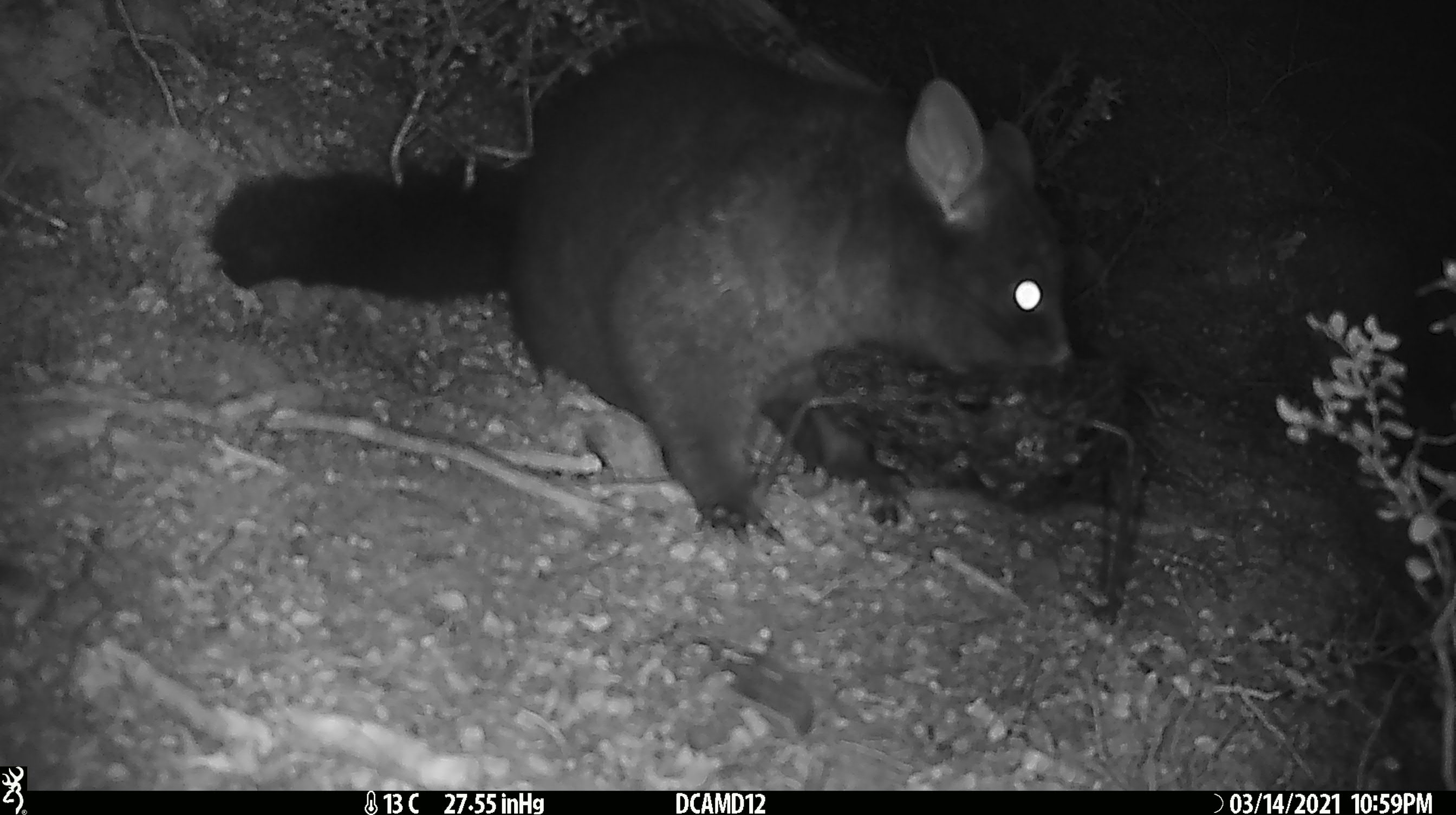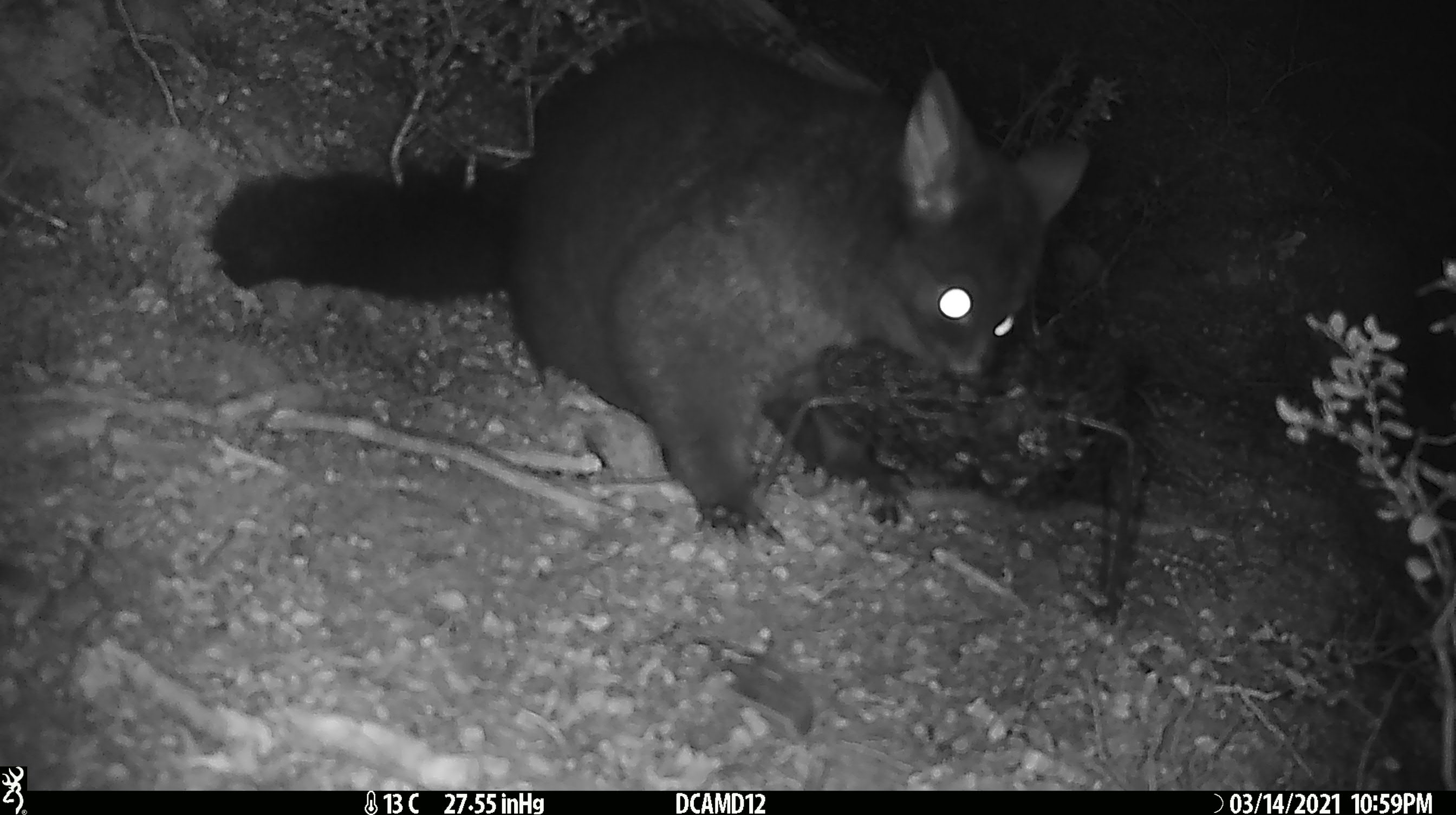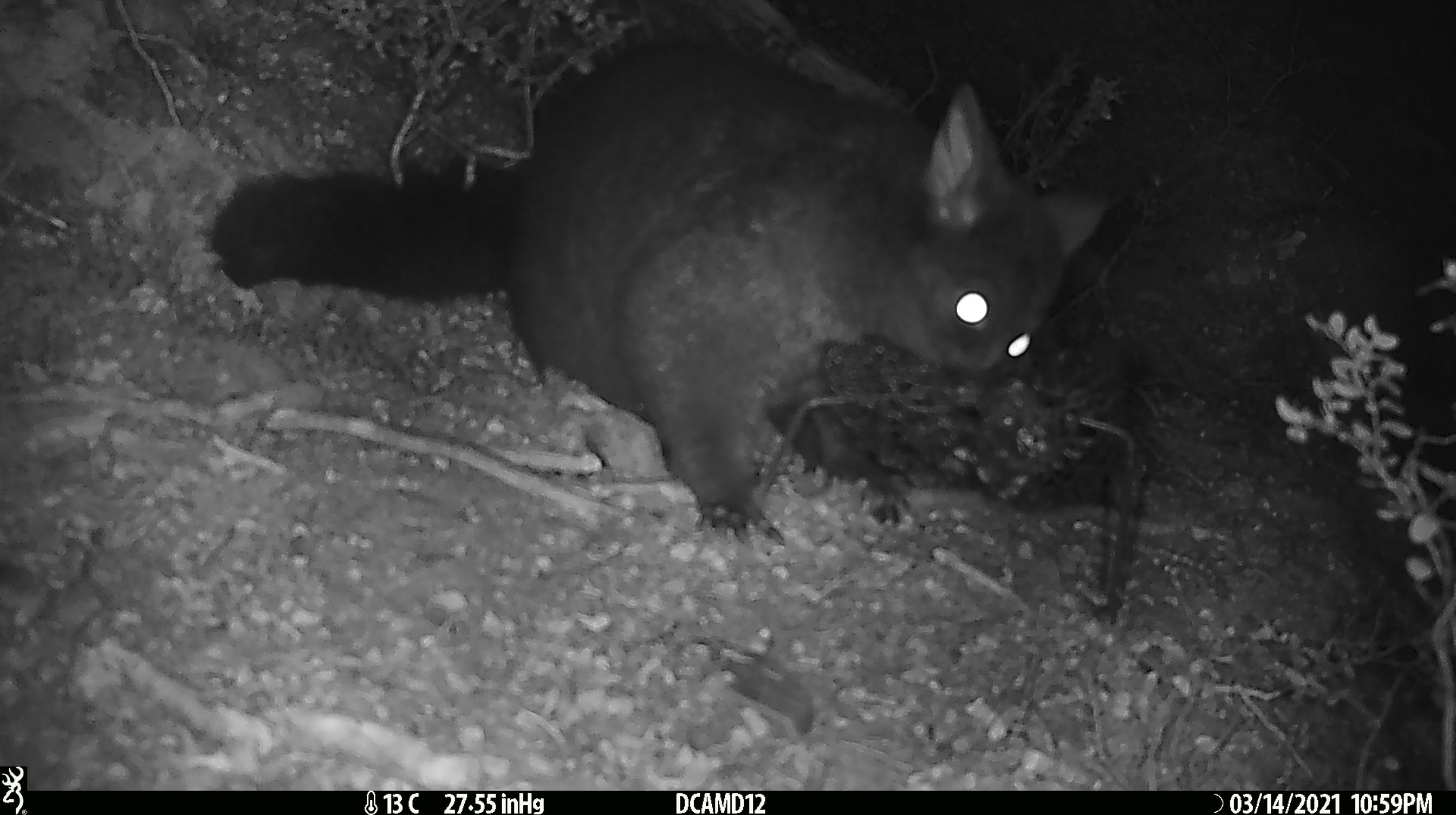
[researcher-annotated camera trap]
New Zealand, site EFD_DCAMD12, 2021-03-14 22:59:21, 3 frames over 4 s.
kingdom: Animalia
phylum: Chordata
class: Mammalia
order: Diprotodontia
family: Phalangeridae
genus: Trichosurus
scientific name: Trichosurus vulpecula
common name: common brushtail possum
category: possum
Possum (common brushtail possum) (Trichosurus vulpecula).